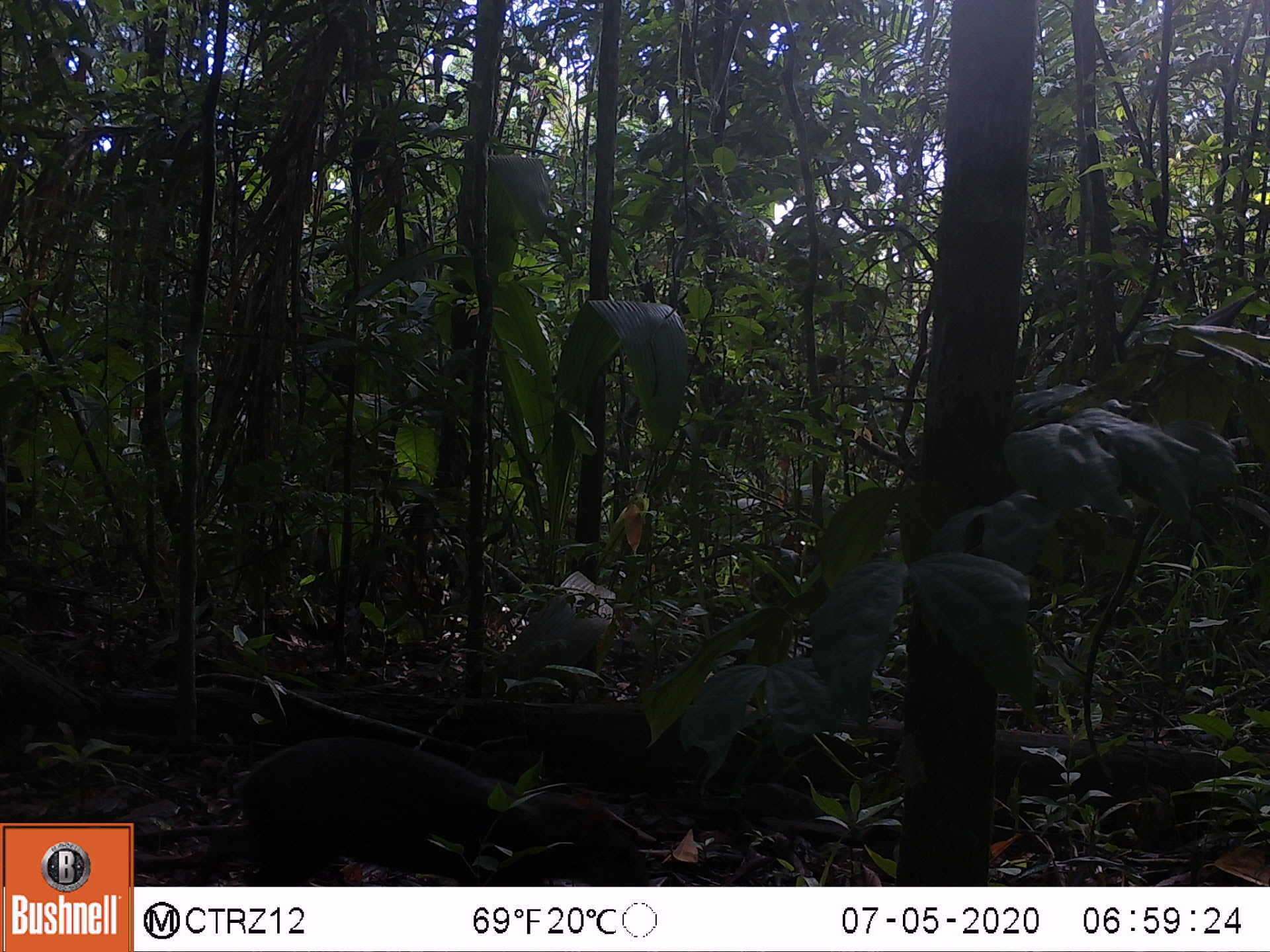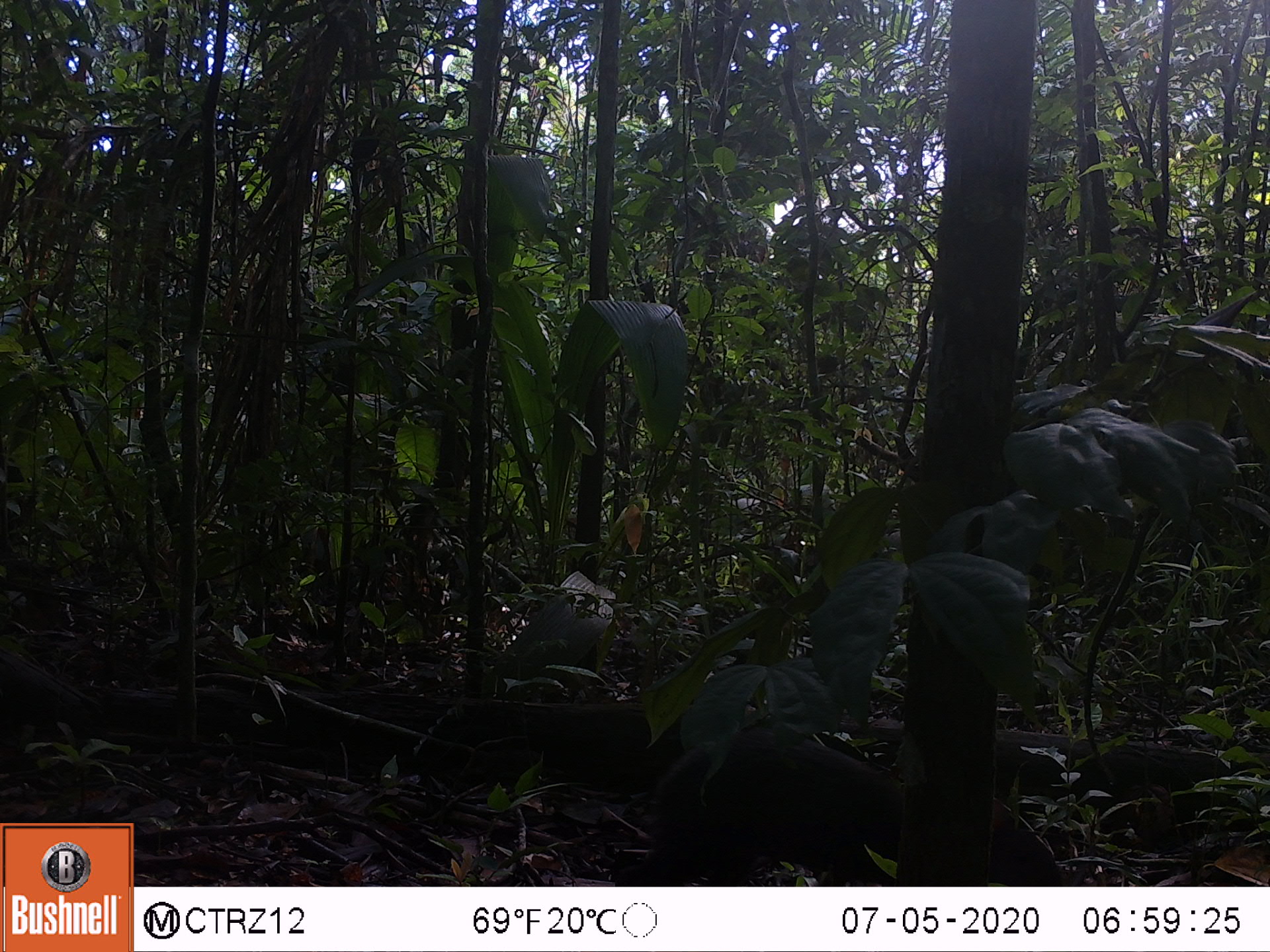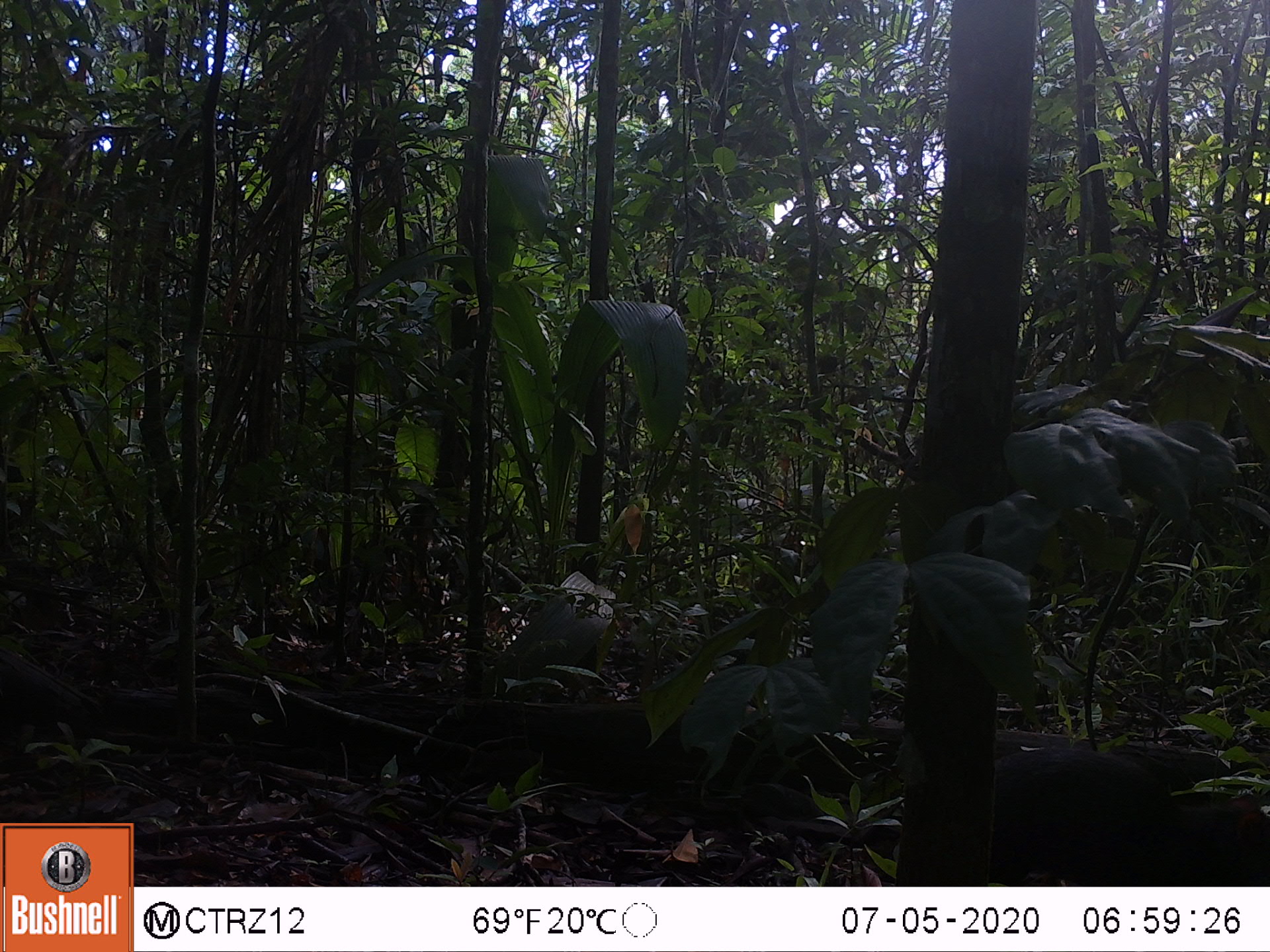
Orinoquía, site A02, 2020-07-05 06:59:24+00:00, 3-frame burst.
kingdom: Animalia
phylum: Chordata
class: Mammalia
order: Rodentia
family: Dasyproctidae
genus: Dasyprocta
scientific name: Dasyprocta fuliginosa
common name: black agouti